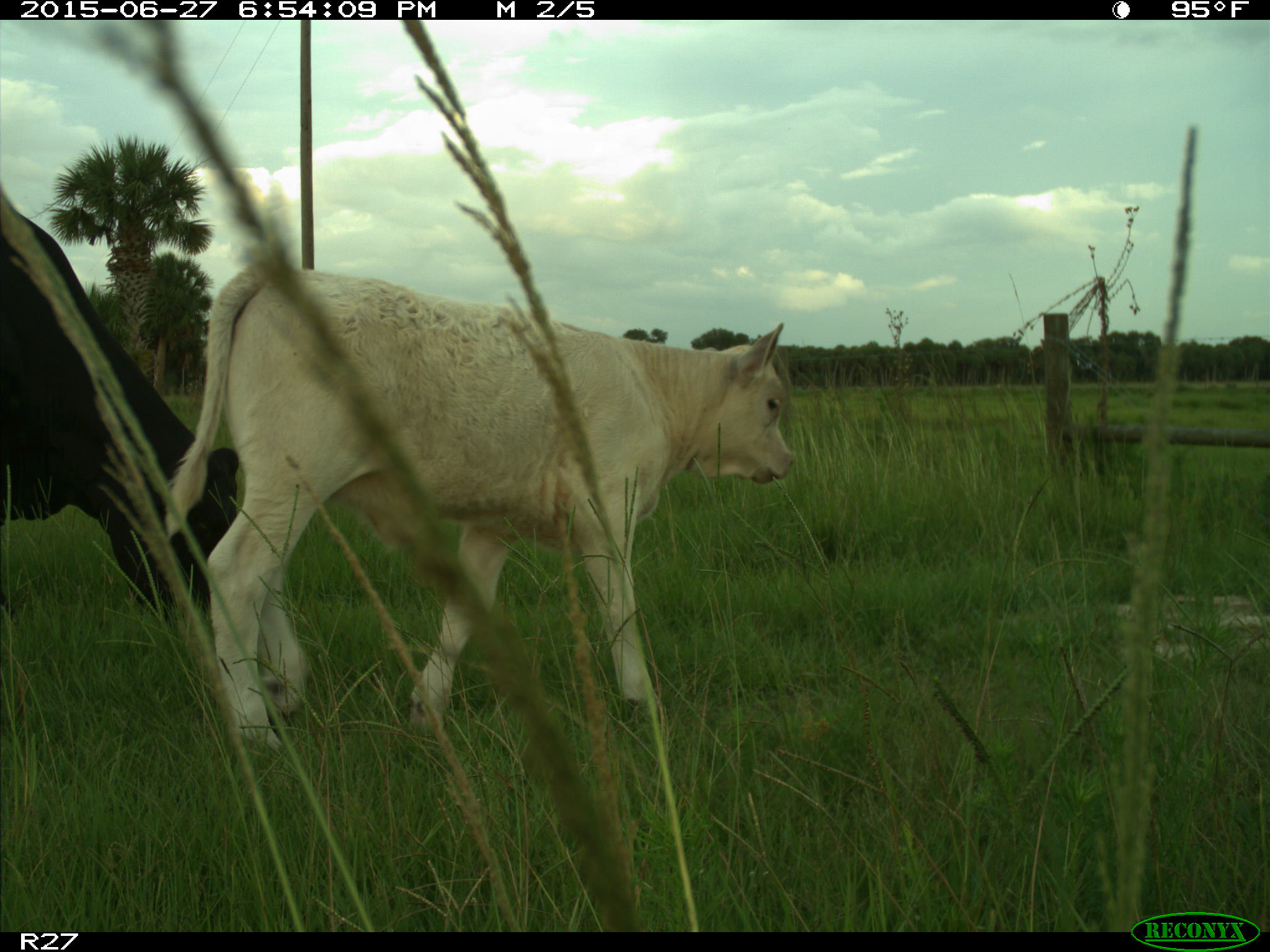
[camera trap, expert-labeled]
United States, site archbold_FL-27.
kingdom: Animalia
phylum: Chordata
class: Mammalia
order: Artiodactyla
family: Bovidae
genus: Bos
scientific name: Bos taurus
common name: domestic cow